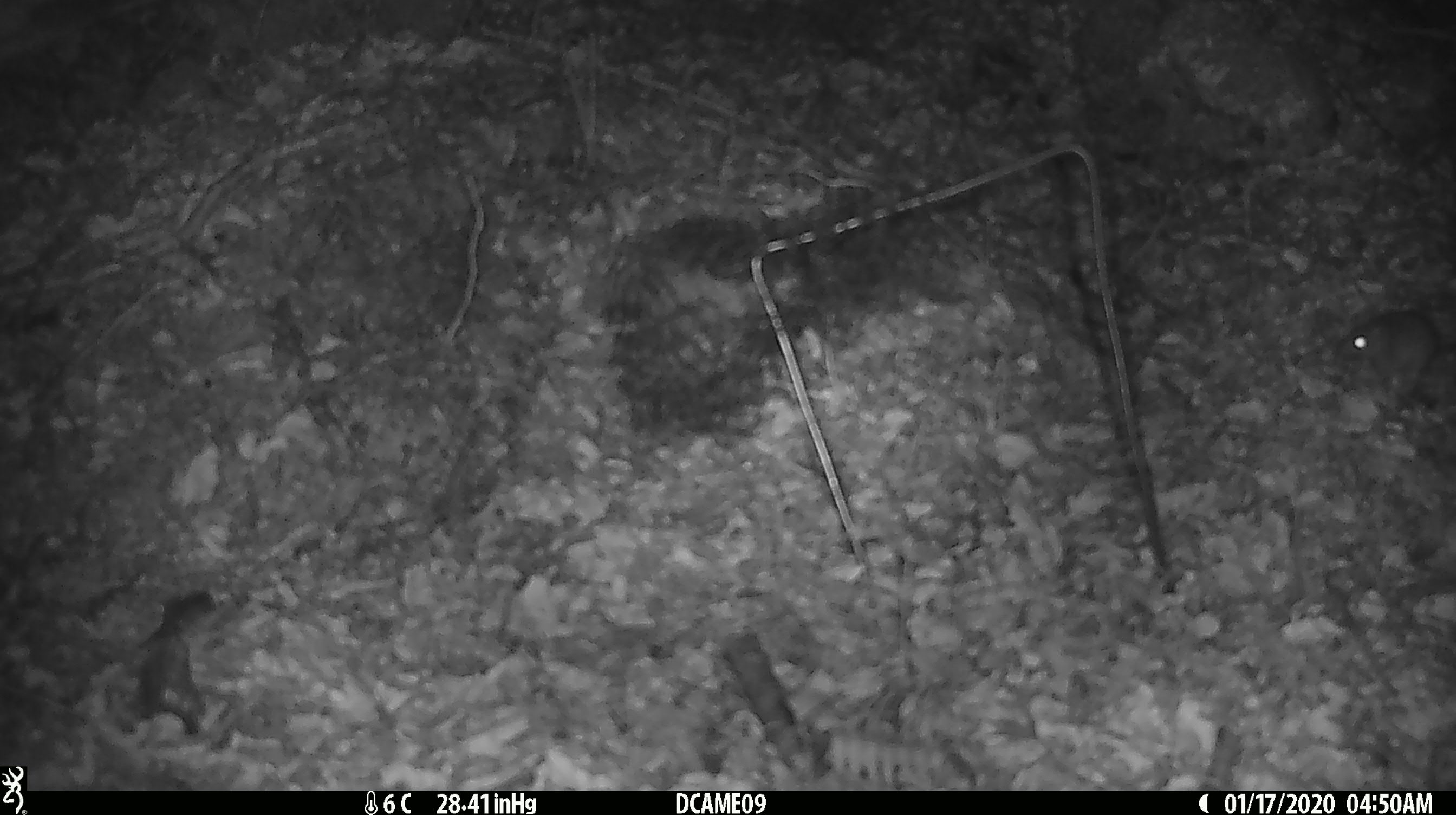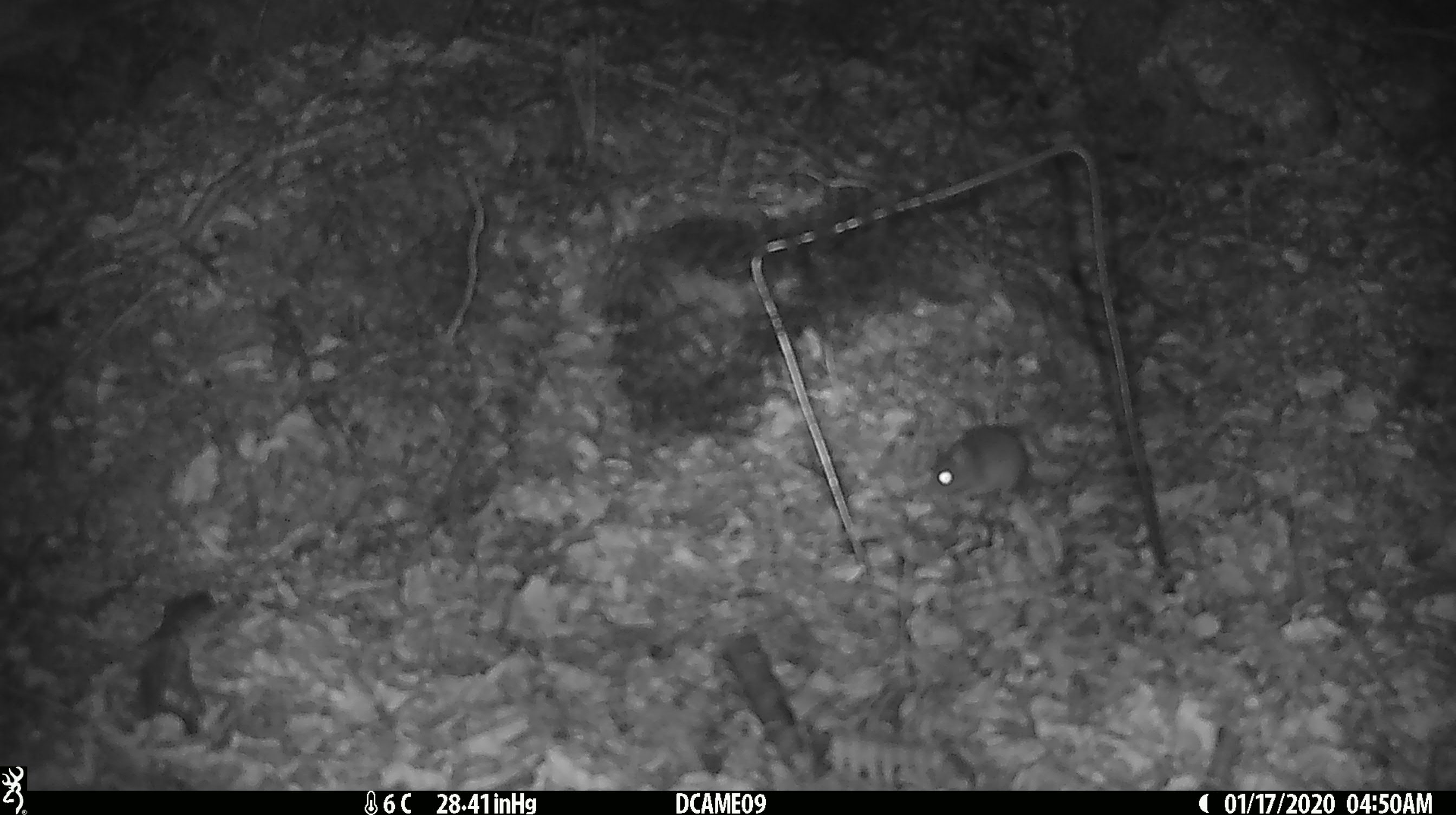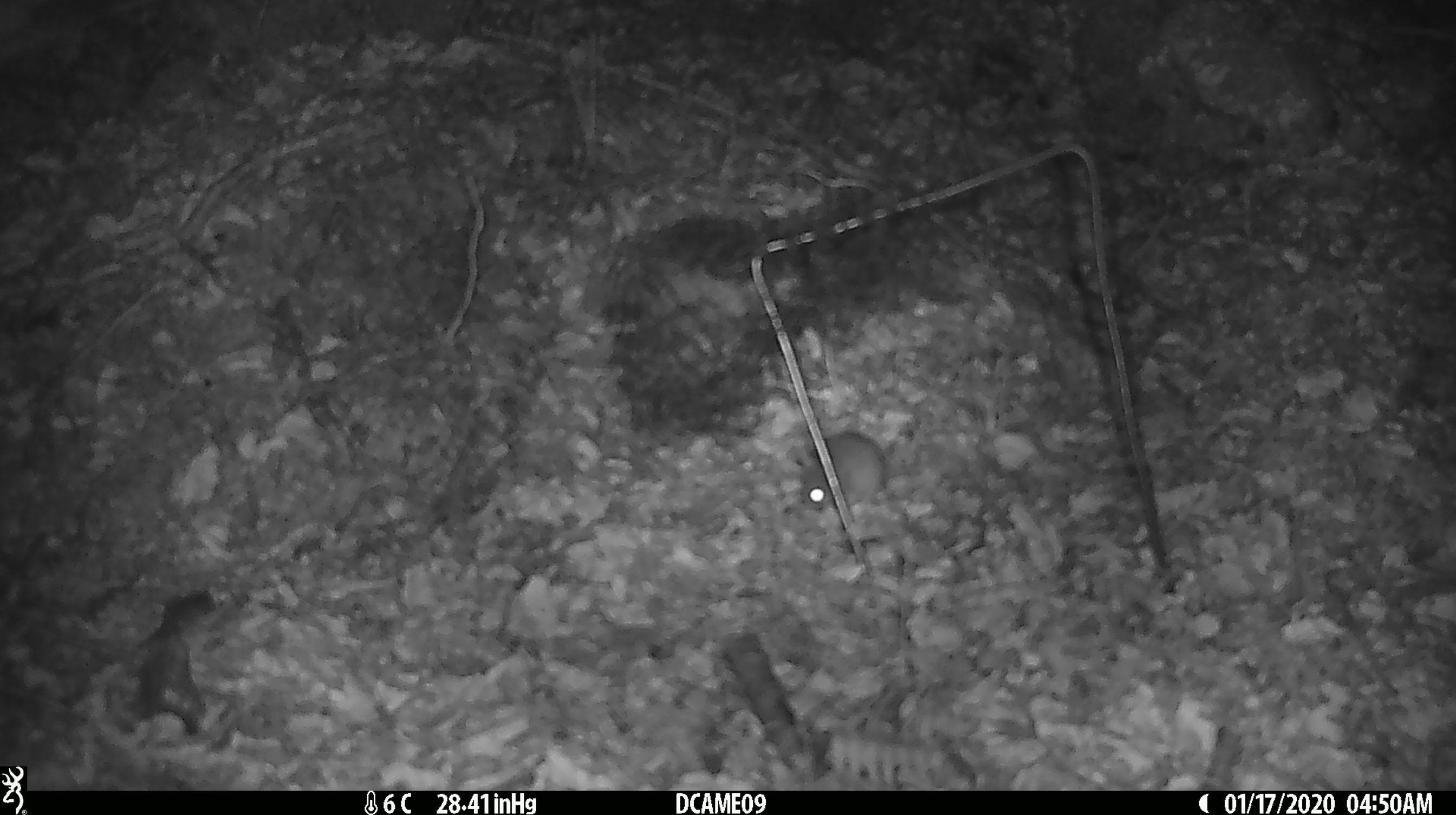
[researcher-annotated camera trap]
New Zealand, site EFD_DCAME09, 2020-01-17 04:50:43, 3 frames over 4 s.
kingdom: Animalia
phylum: Chordata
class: Mammalia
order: Rodentia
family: Muridae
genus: Mus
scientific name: Mus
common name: mouse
Mouse (Mus).